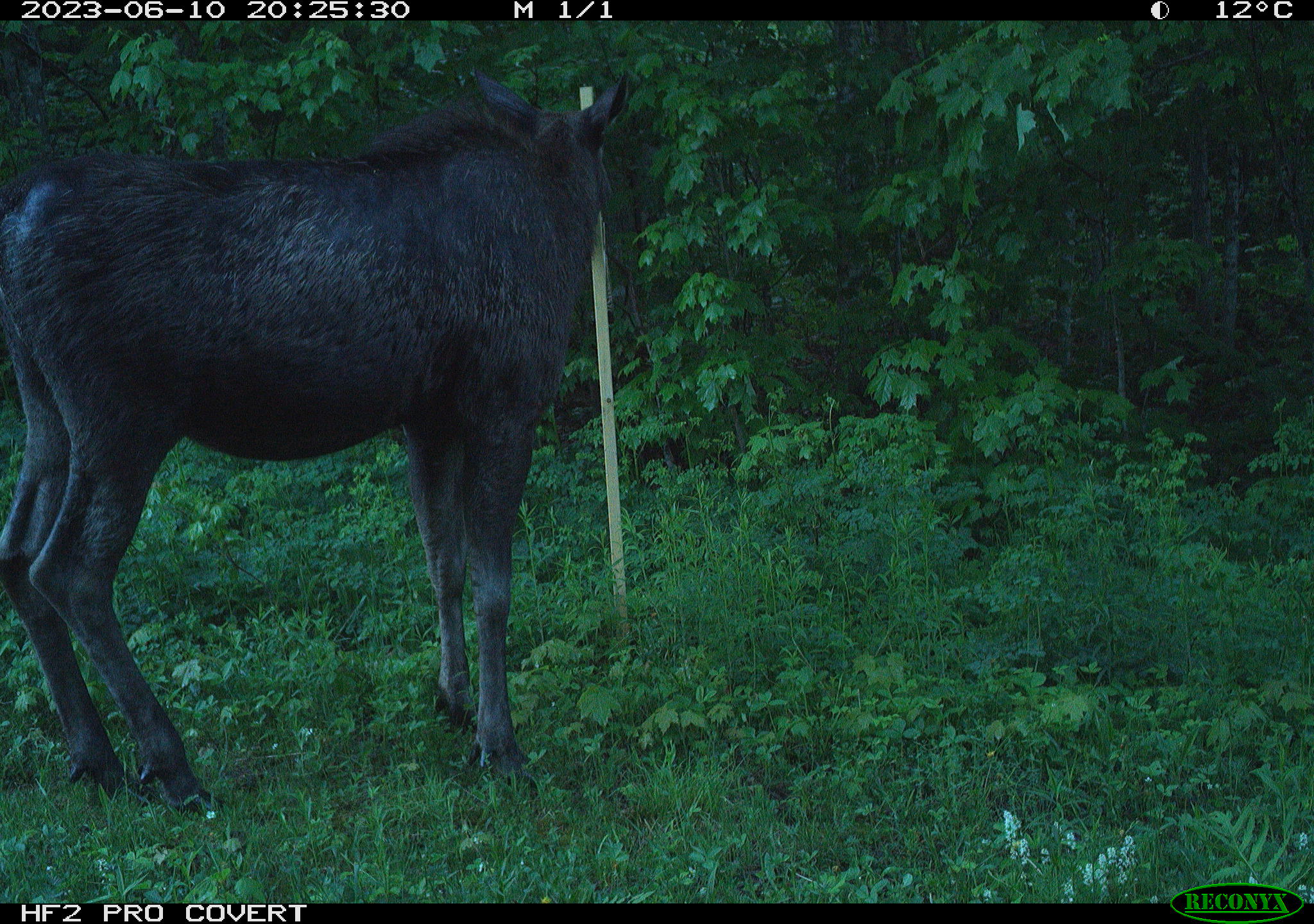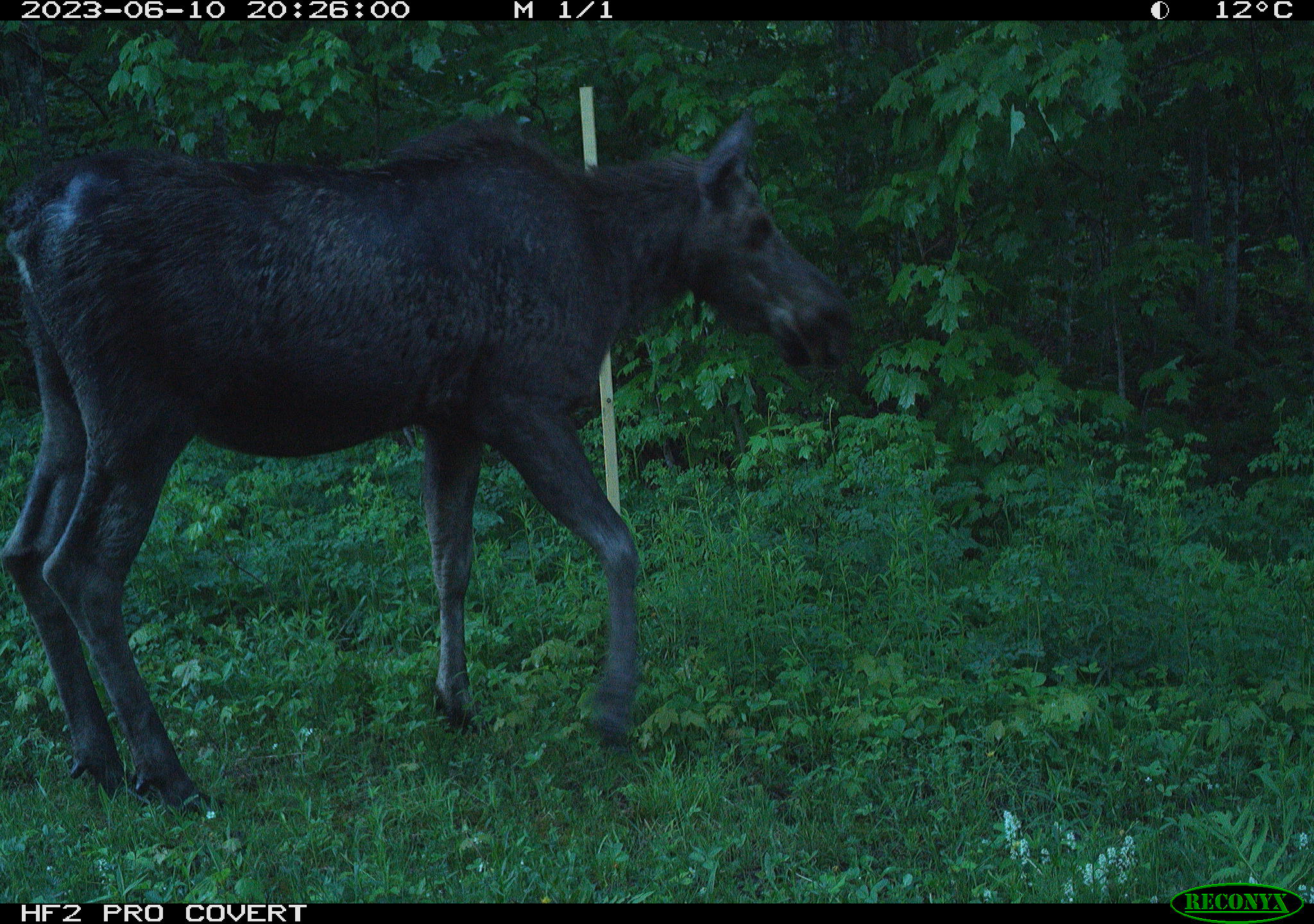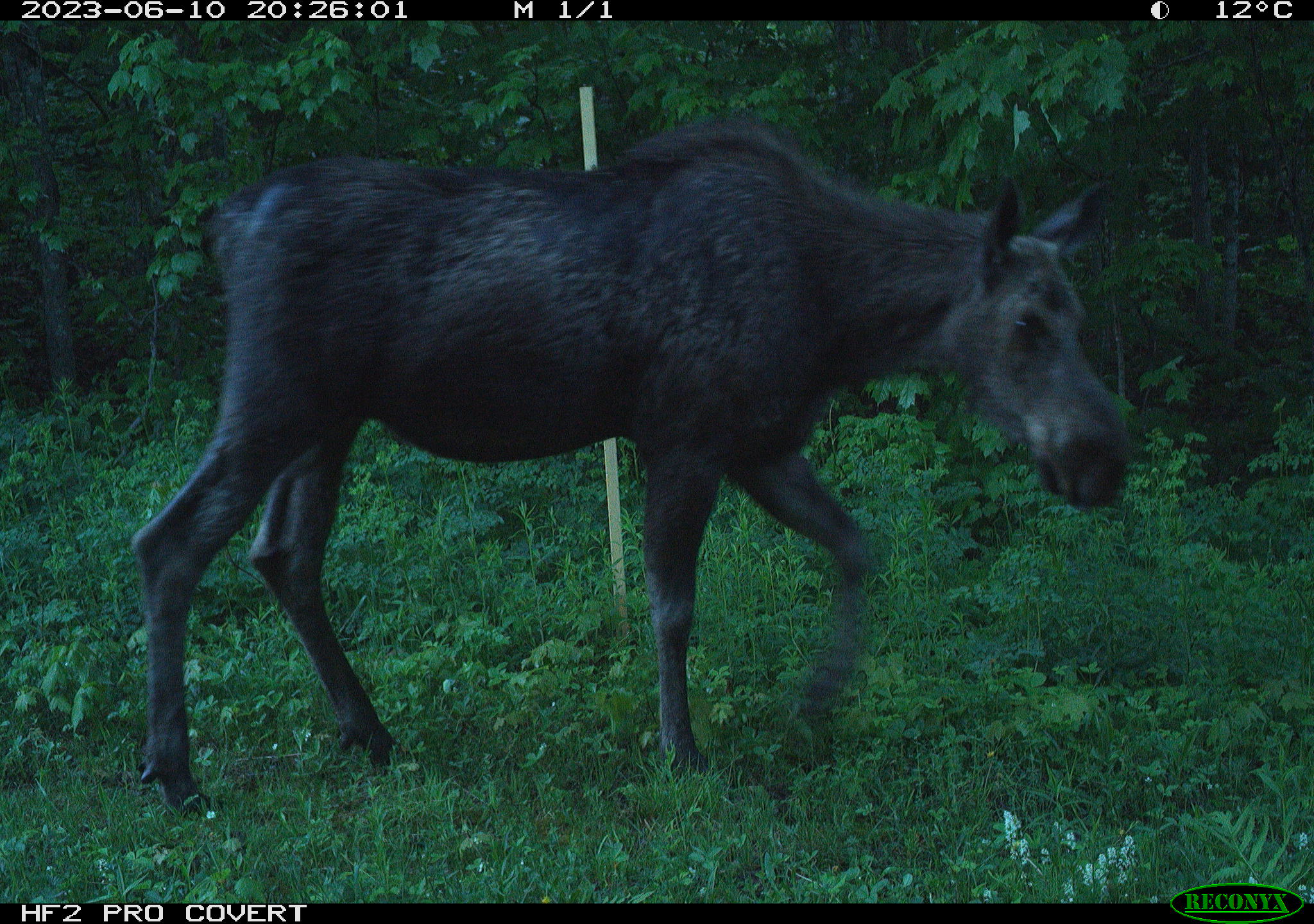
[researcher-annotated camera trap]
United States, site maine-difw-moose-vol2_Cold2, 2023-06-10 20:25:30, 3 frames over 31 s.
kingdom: Animalia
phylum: Chordata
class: Mammalia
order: Artiodactyla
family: Cervidae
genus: Alces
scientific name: Alces alces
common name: moose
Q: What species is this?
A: Moose (Alces alces).